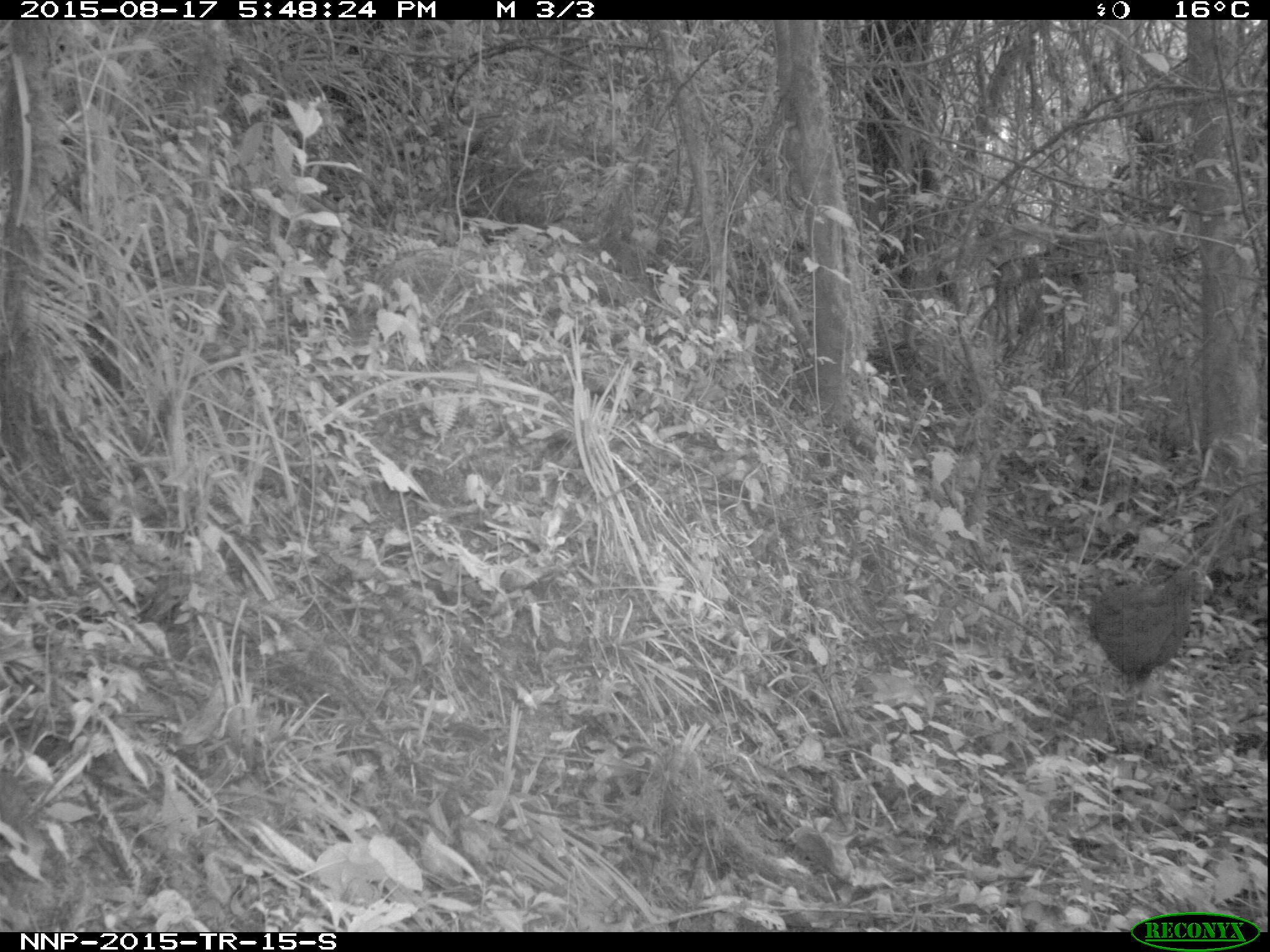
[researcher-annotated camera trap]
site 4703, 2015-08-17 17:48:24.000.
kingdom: Animalia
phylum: Chordata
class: Aves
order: Galliformes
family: Phasianidae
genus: Pternistis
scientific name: Pternistis nobilis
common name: handsome francolin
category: francolinus nobilis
Francolinus nobilis (handsome francolin) (Pternistis nobilis), count 1.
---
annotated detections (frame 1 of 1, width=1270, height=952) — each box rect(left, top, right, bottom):
francolinus nobilis: rect(1086, 562, 1214, 724)